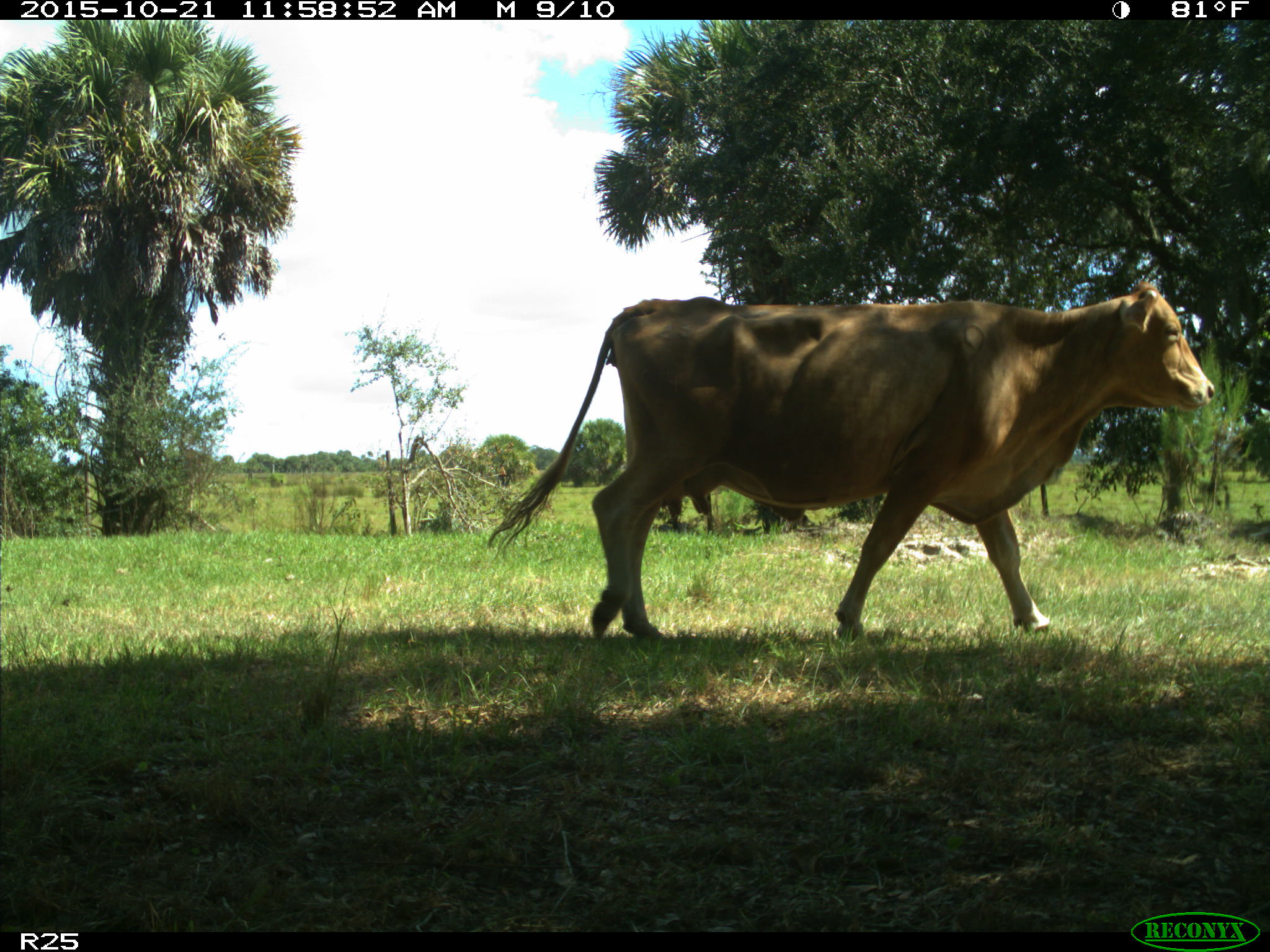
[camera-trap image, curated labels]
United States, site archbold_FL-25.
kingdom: Animalia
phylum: Chordata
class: Mammalia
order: Artiodactyla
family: Bovidae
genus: Bos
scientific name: Bos taurus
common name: domestic cow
Bos taurus (domestic cow).